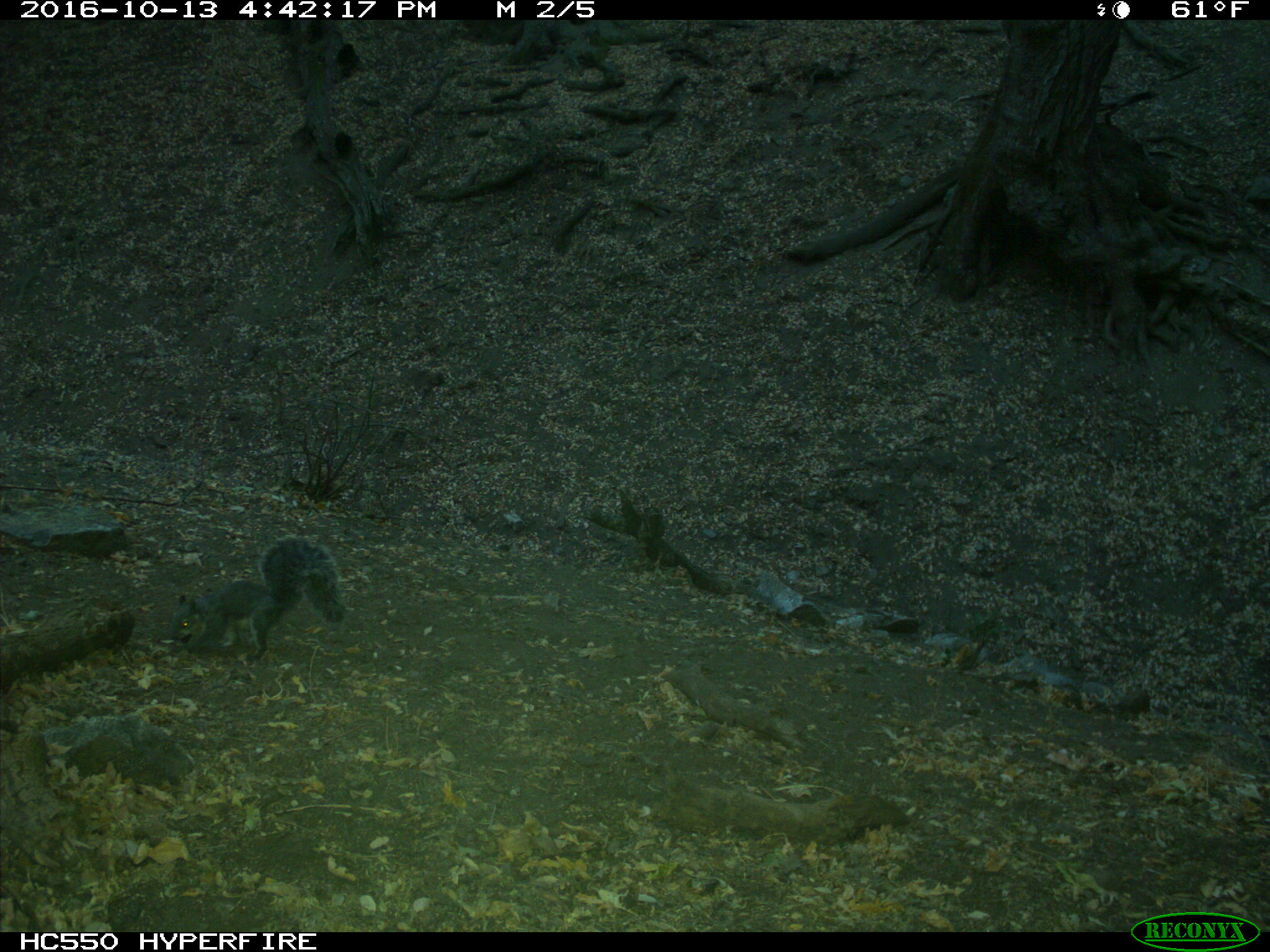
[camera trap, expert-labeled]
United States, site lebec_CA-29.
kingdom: Animalia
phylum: Chordata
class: Mammalia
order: Rodentia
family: Sciuridae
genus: Sciurus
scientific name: Sciurus carolinensis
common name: eastern gray squirrel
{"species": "Sciurus carolinensis (eastern gray squirrel)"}